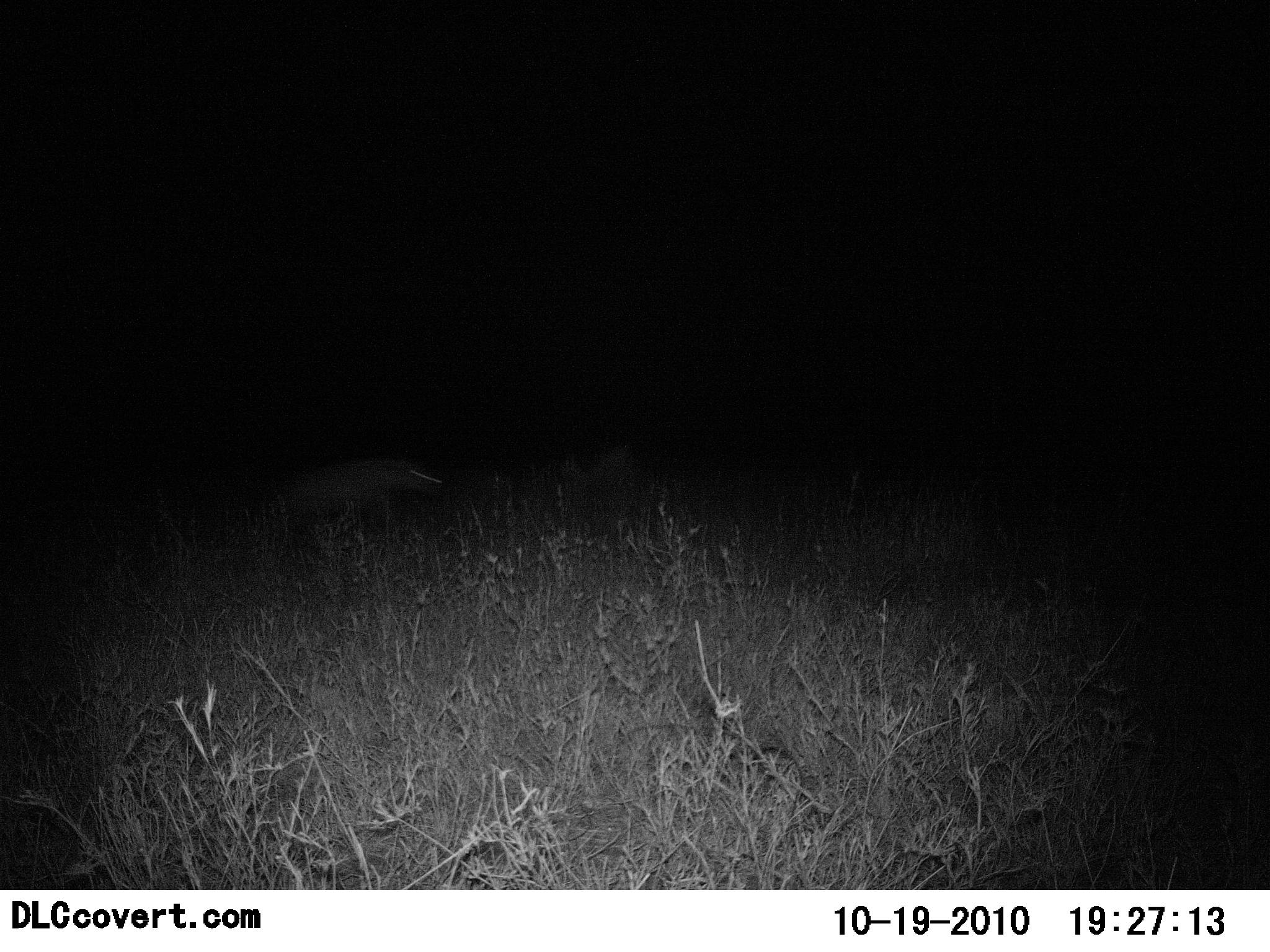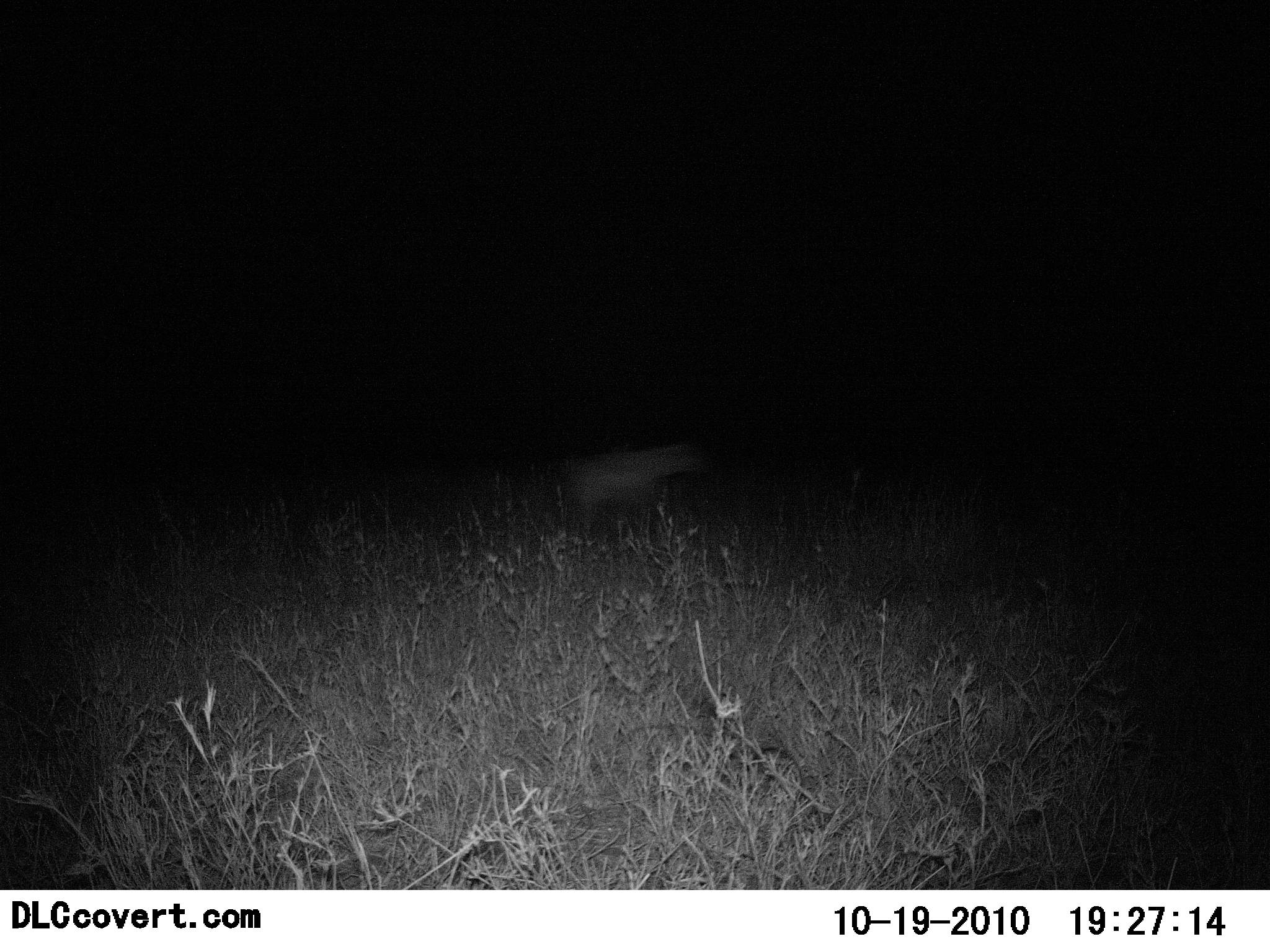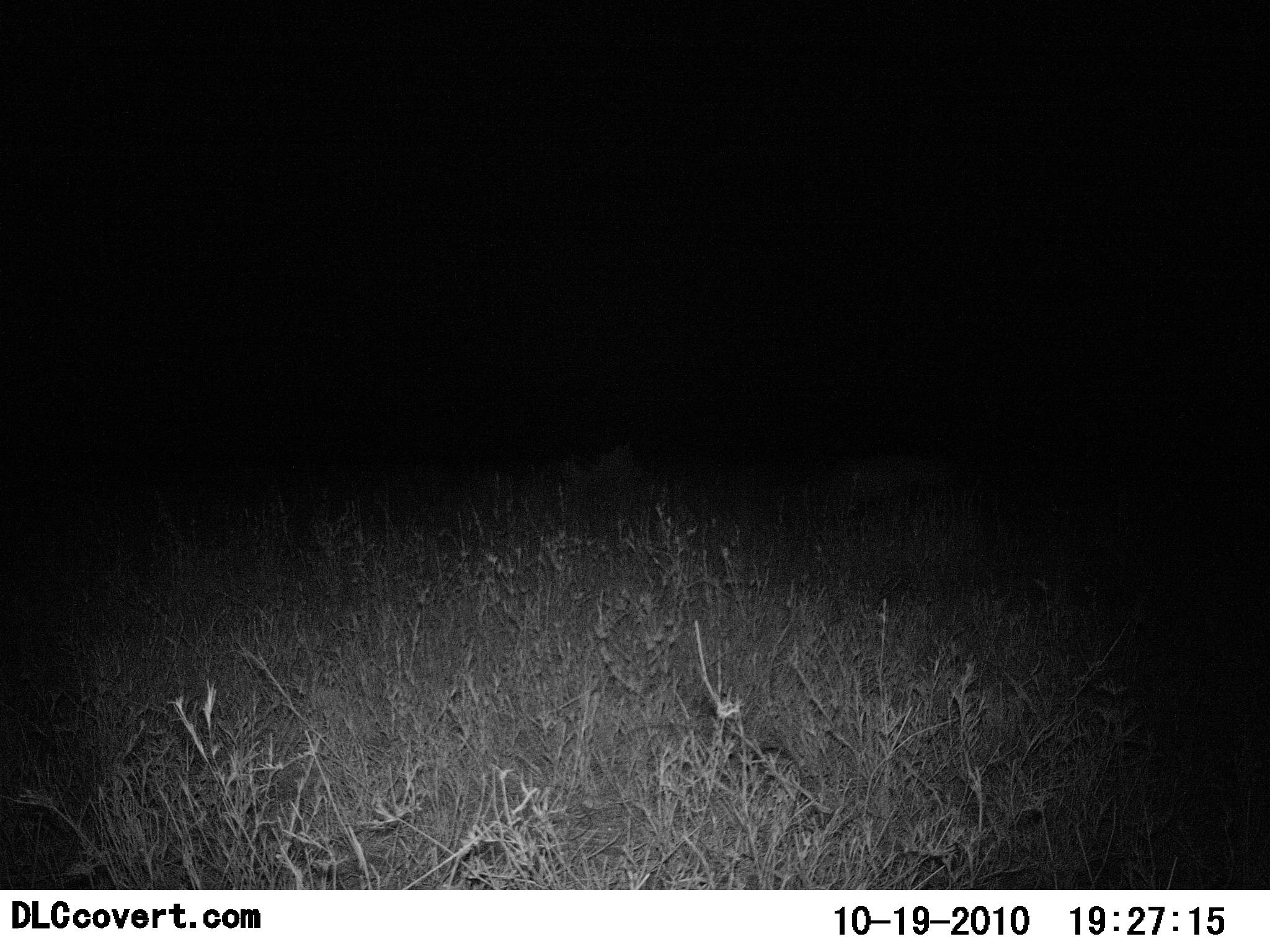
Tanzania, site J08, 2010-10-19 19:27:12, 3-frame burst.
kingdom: Animalia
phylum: Chordata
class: Mammalia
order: Carnivora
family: Hyaenidae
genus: Crocuta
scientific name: Crocuta crocuta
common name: spotted hyena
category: hyenaspotted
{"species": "hyenaspotted (spotted hyena) (Crocuta crocuta)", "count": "1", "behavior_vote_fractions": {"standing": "0%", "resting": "0%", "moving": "100%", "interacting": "0%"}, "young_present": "0%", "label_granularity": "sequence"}